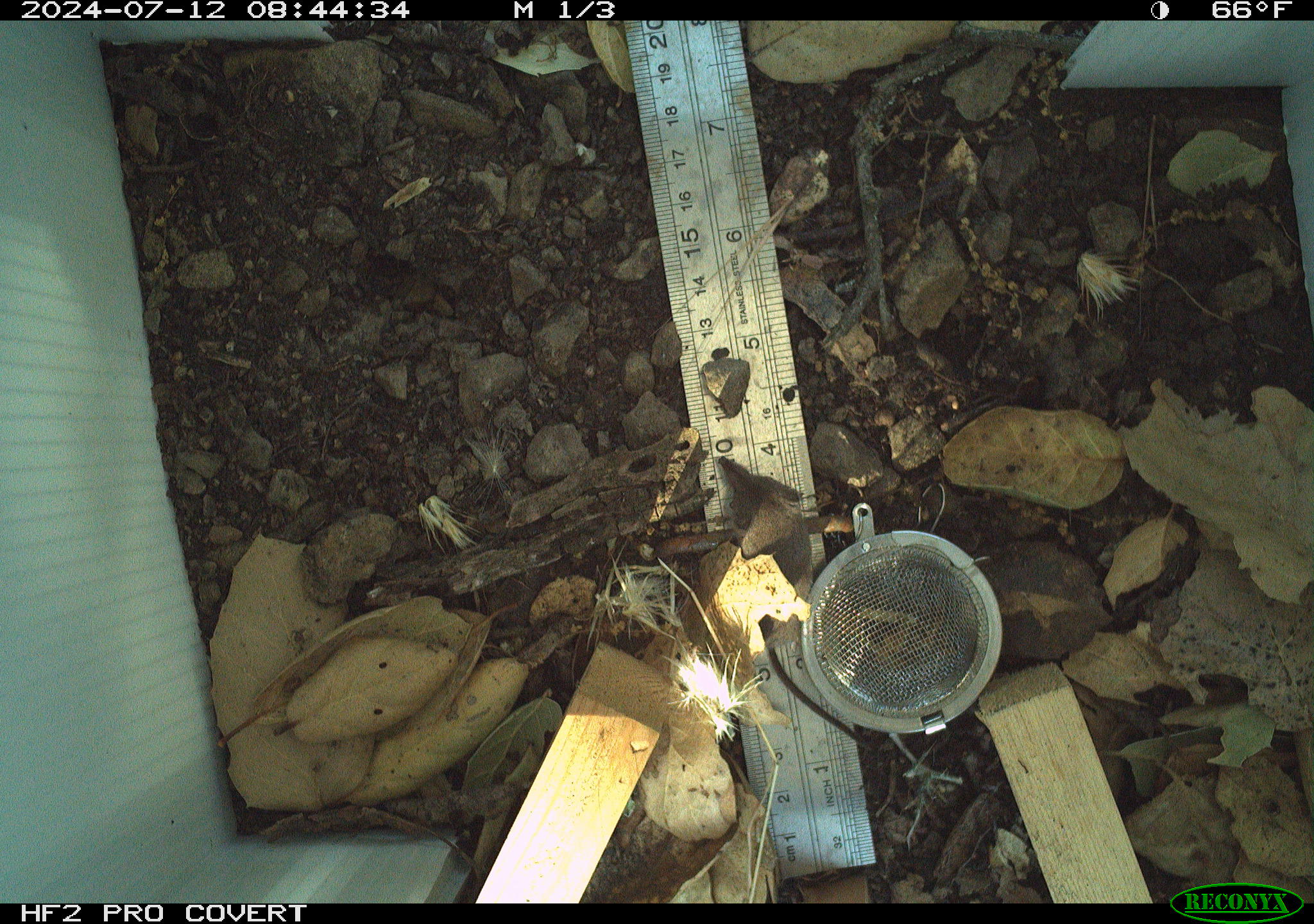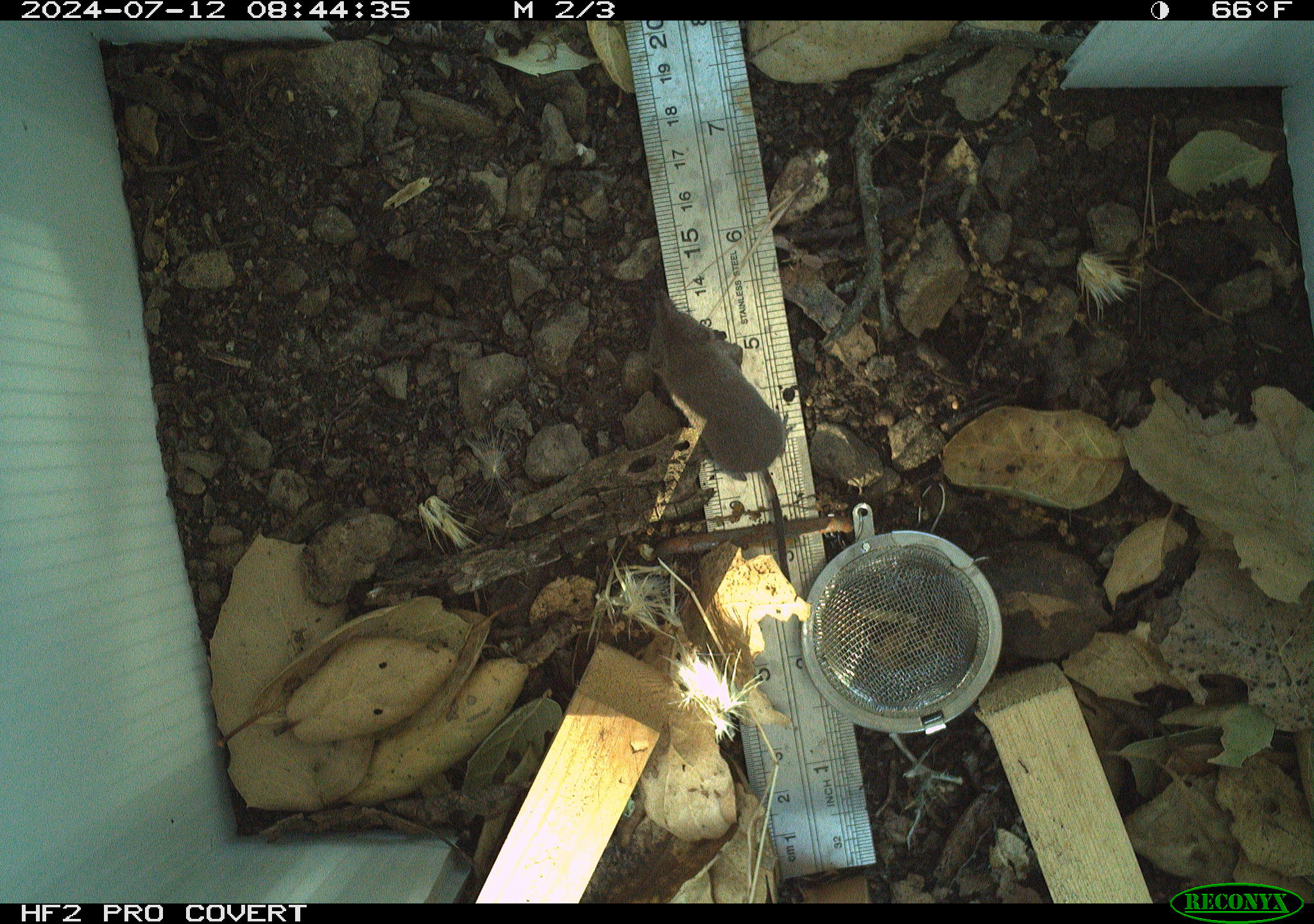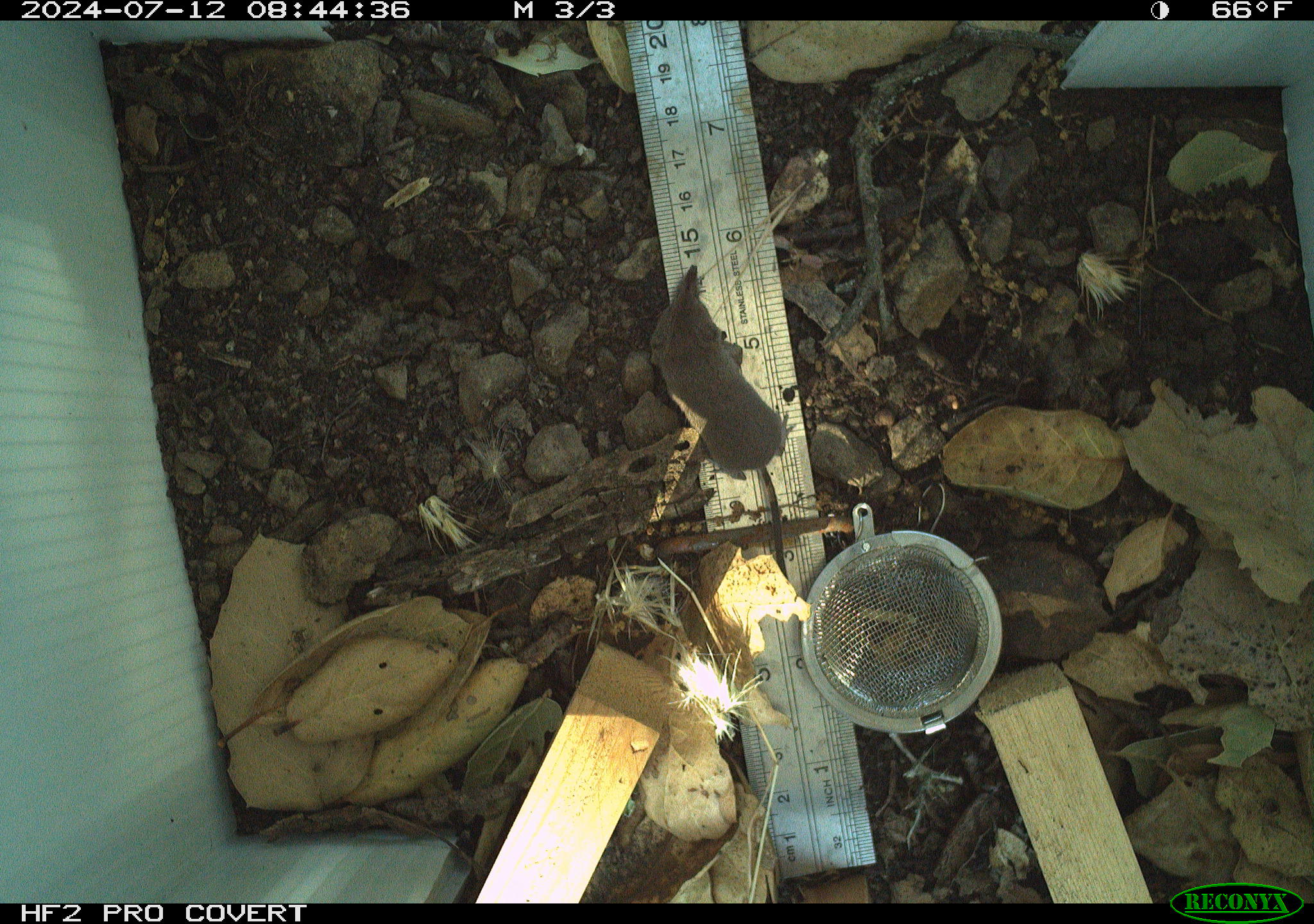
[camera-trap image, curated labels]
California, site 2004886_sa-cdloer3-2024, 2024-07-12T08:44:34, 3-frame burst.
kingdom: Animalia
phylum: Chordata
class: Mammalia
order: Rodentia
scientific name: Rodentia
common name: rodent